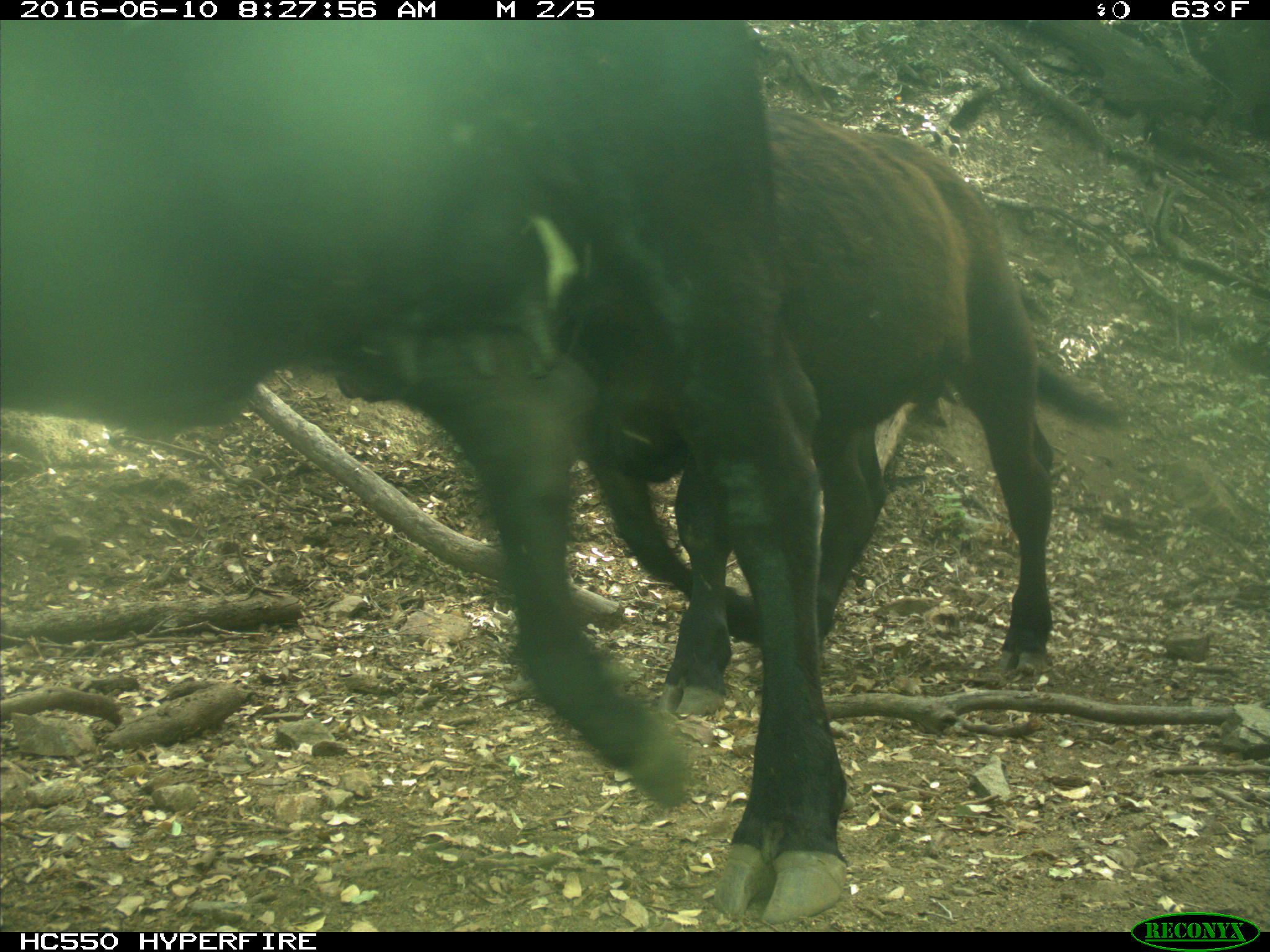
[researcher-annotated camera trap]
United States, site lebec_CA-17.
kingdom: Animalia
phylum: Chordata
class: Mammalia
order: Artiodactyla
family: Bovidae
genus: Bos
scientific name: Bos taurus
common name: domestic cow